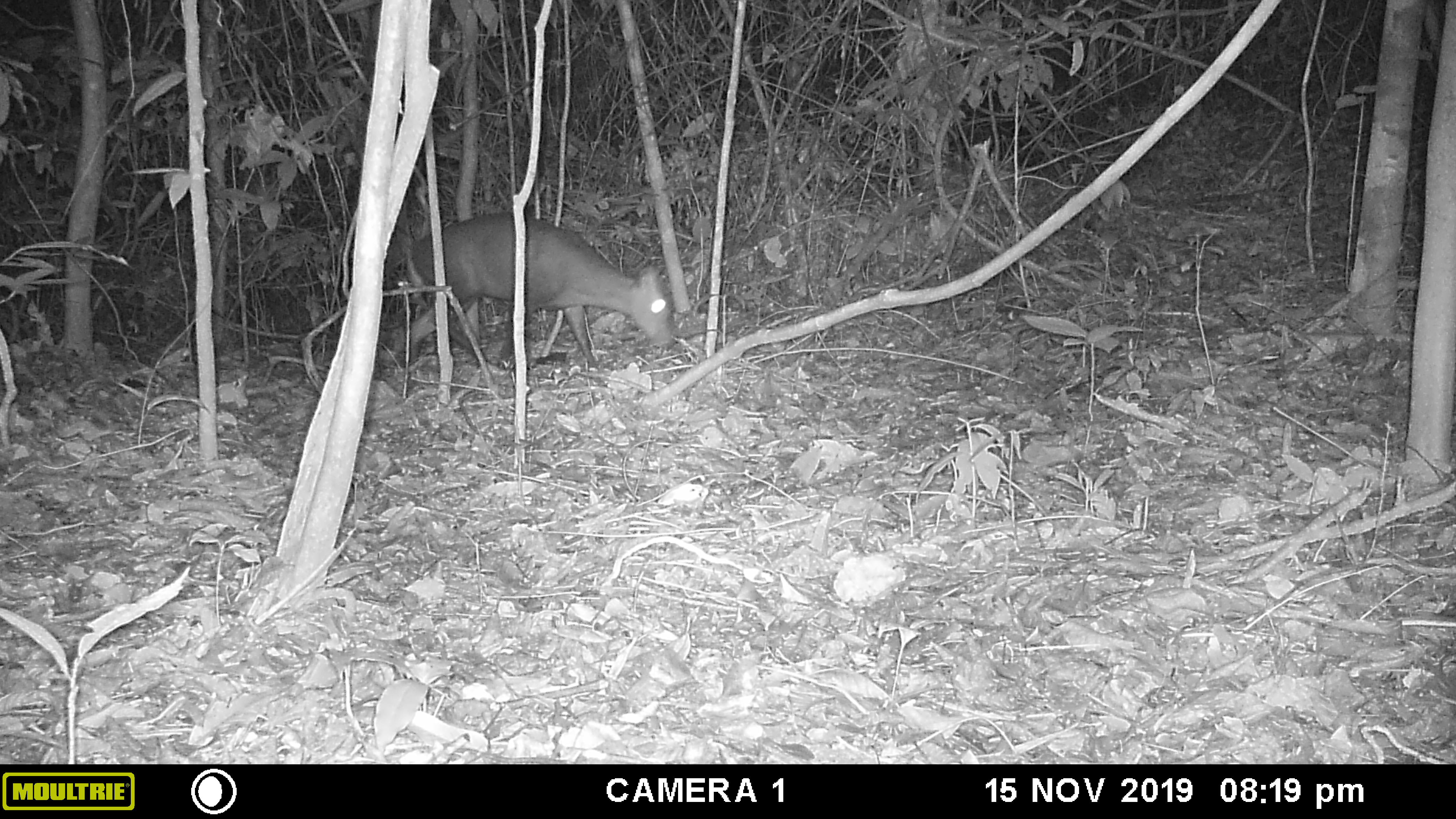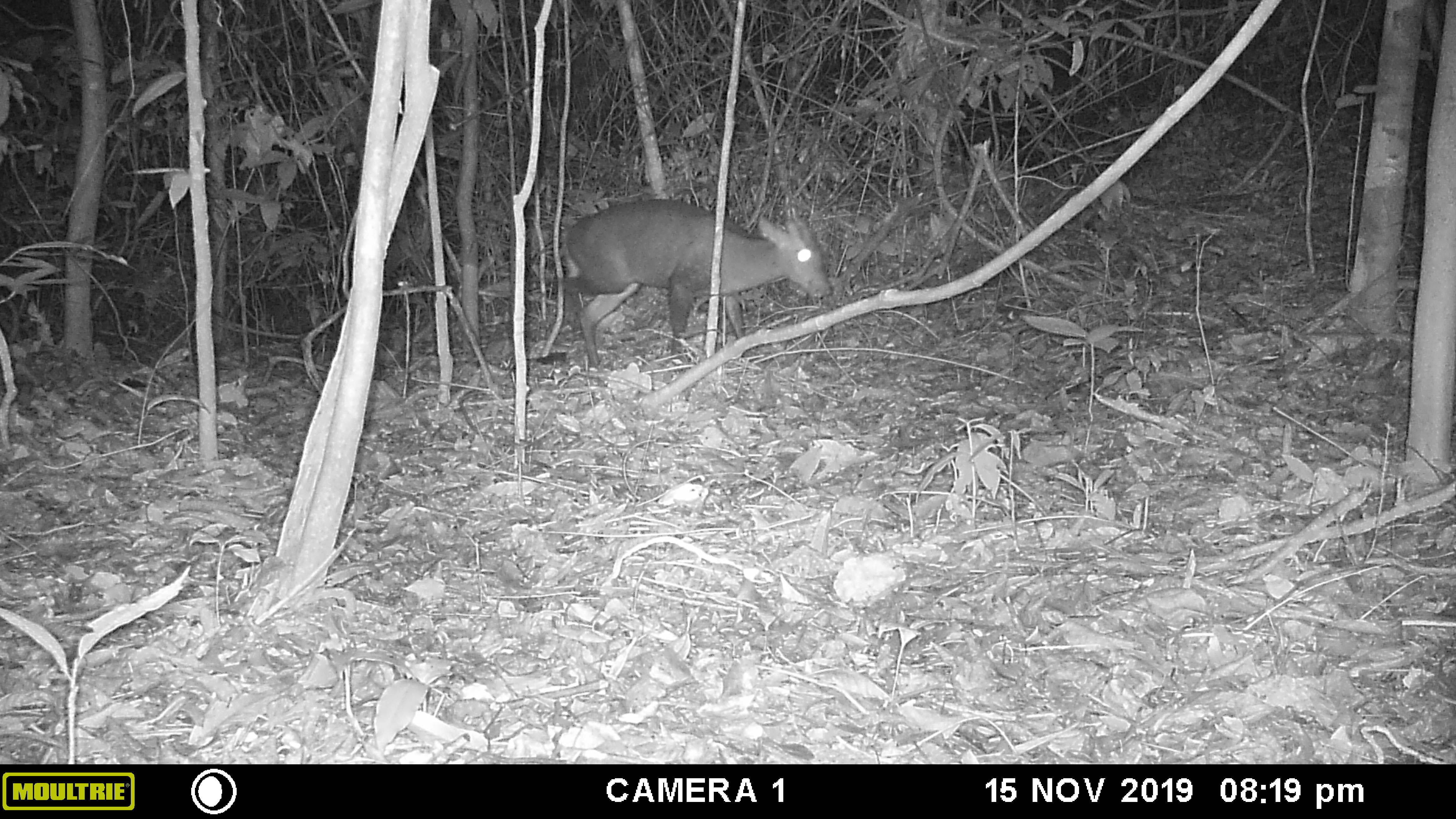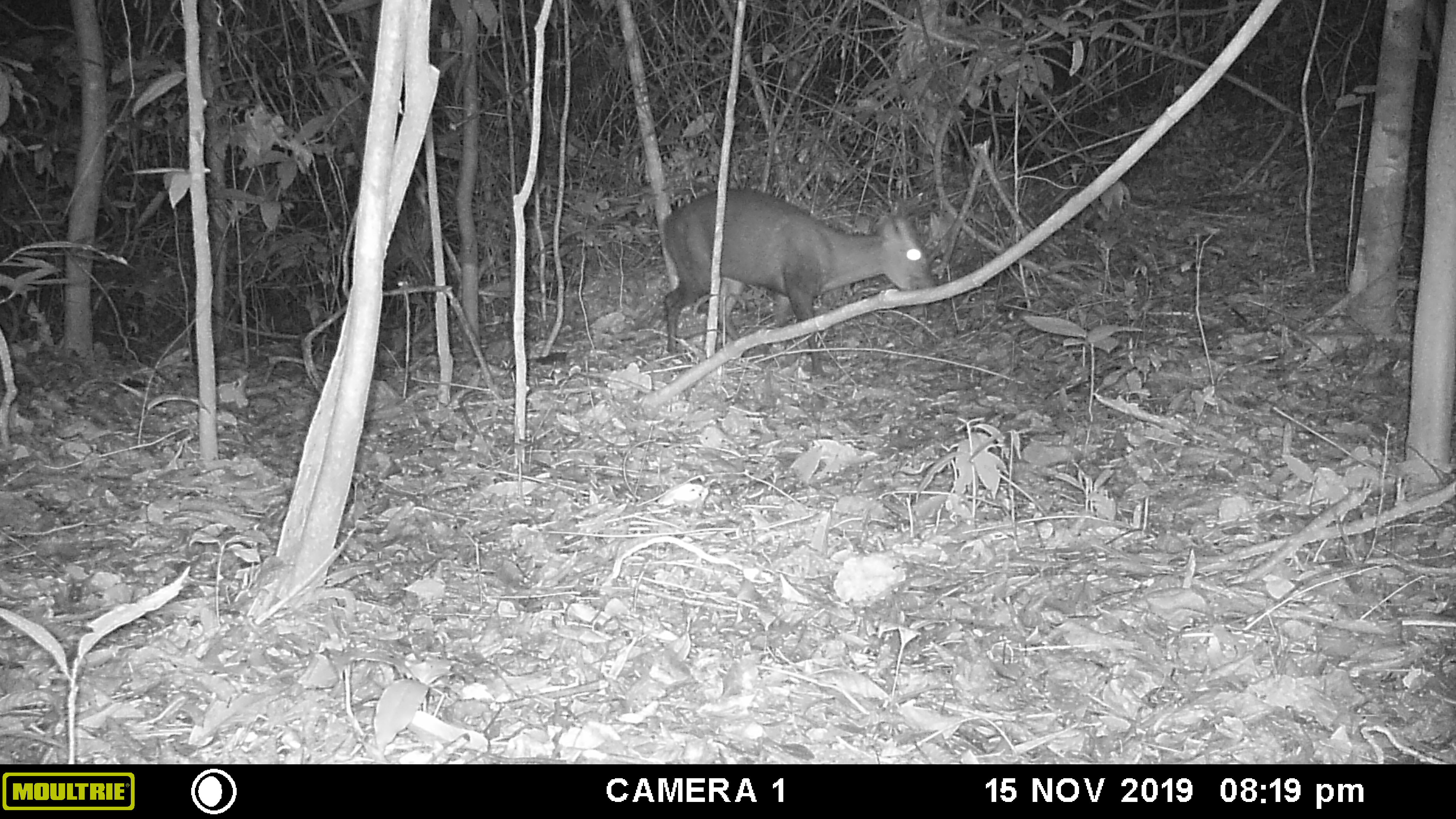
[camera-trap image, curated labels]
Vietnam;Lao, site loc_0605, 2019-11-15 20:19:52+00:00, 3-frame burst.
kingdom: Animalia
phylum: Chordata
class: Mammalia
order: Artiodactyla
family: Cervidae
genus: Muntiacus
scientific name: Muntiacus rooseveltorum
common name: roosevelt's muntjac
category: roosevelts muntjac group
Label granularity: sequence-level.